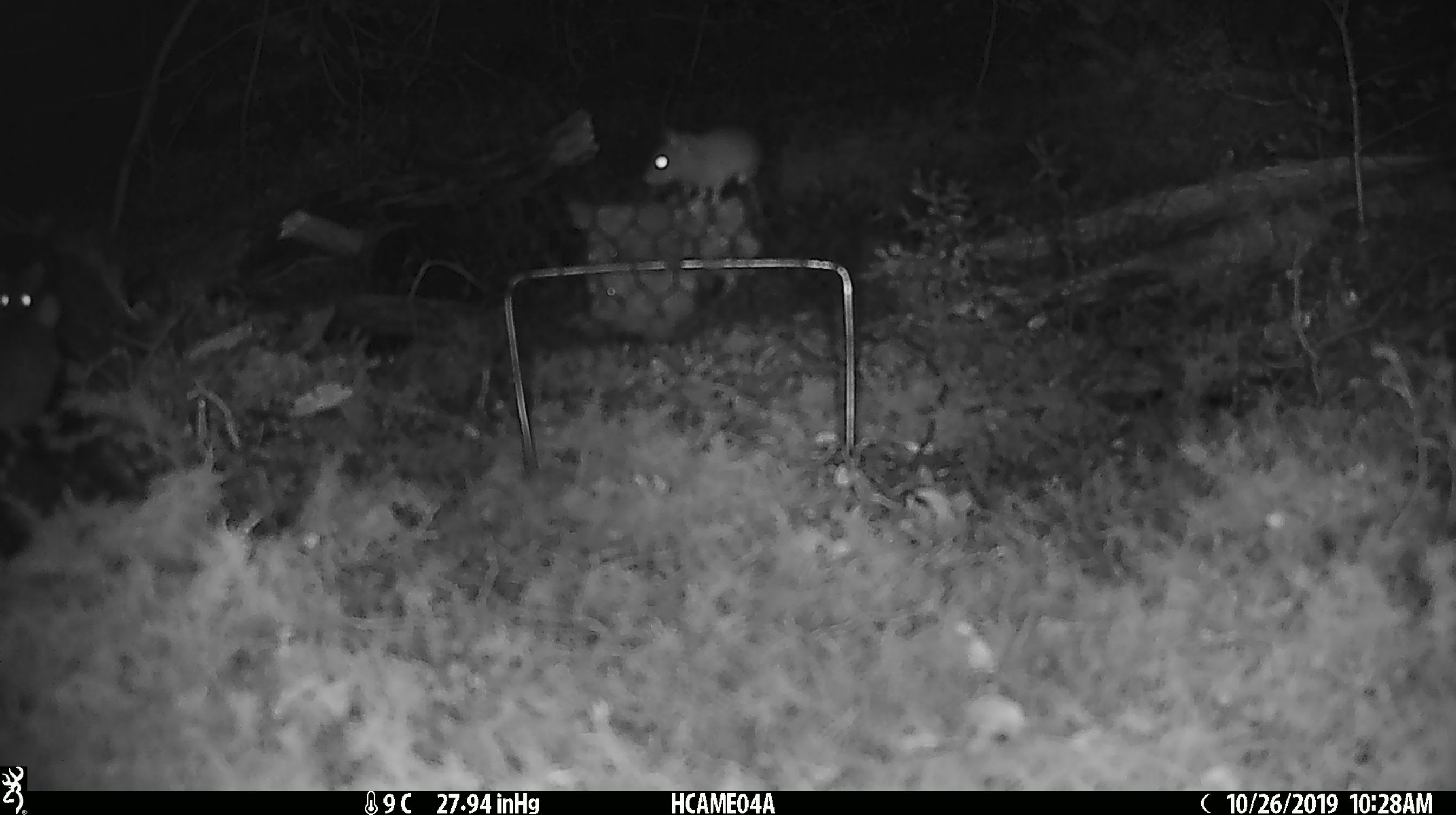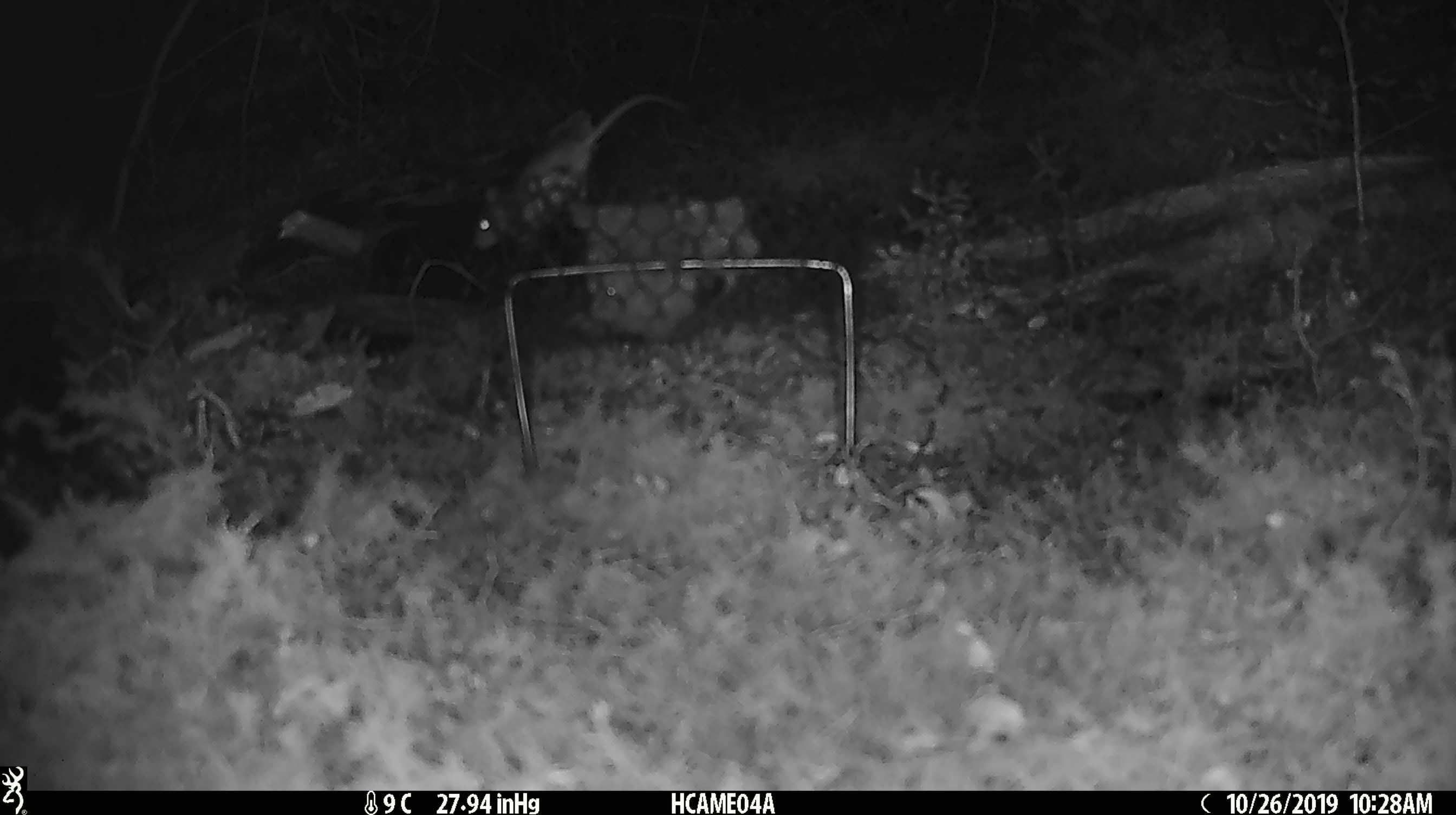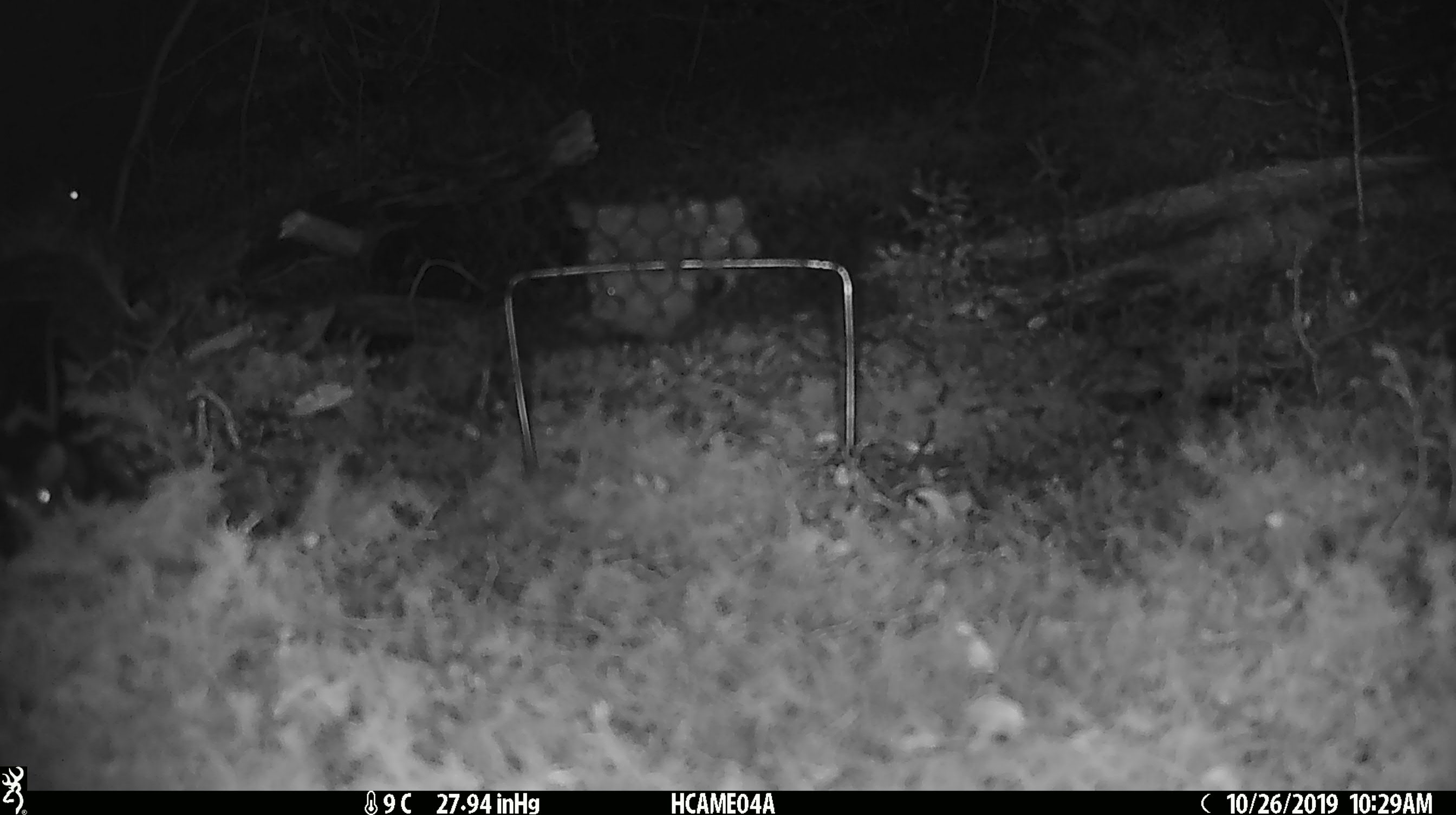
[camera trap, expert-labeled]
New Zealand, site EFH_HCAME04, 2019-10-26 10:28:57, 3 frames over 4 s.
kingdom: Animalia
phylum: Chordata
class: Mammalia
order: Rodentia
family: Muridae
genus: Mus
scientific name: Mus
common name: mouse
Mouse (Mus).